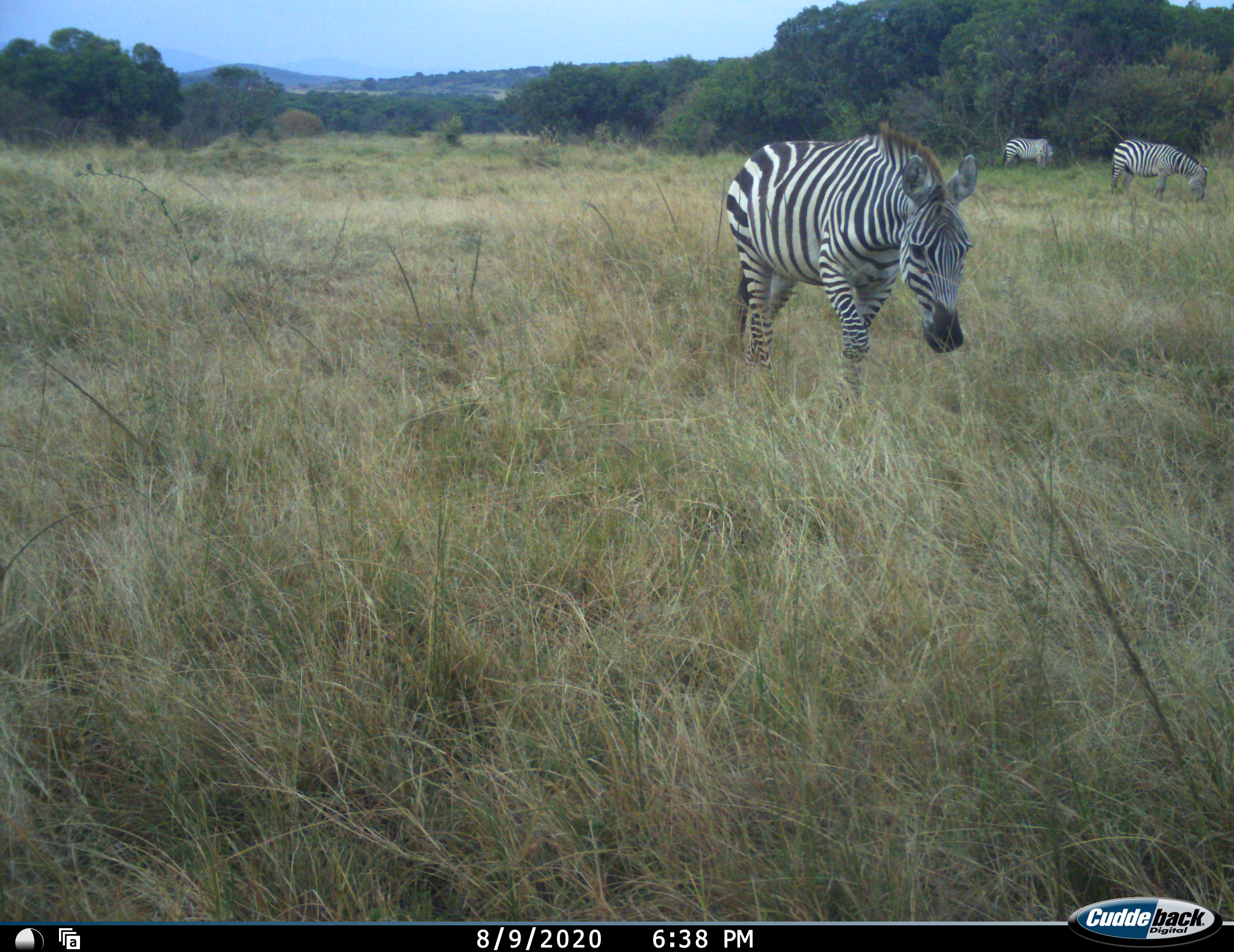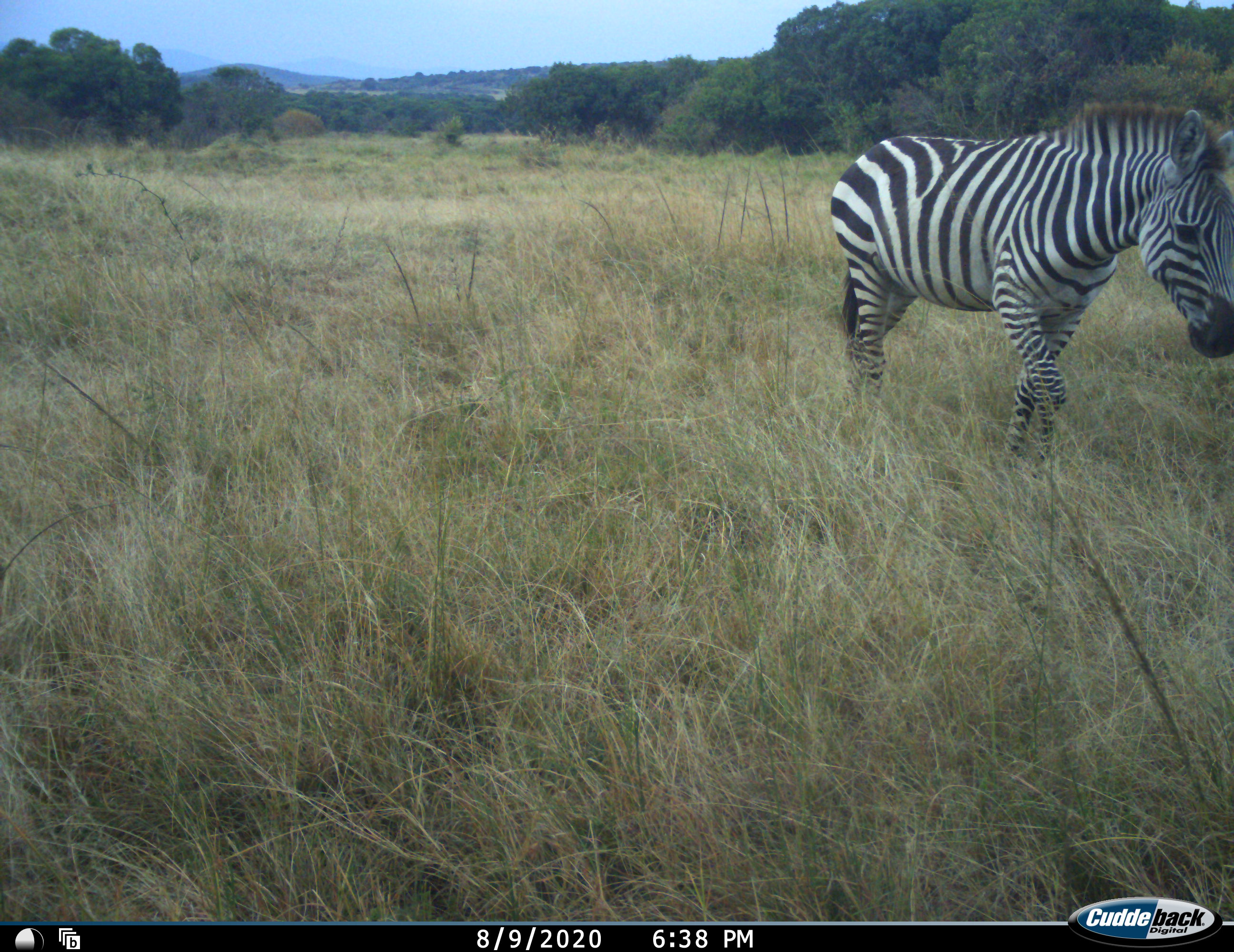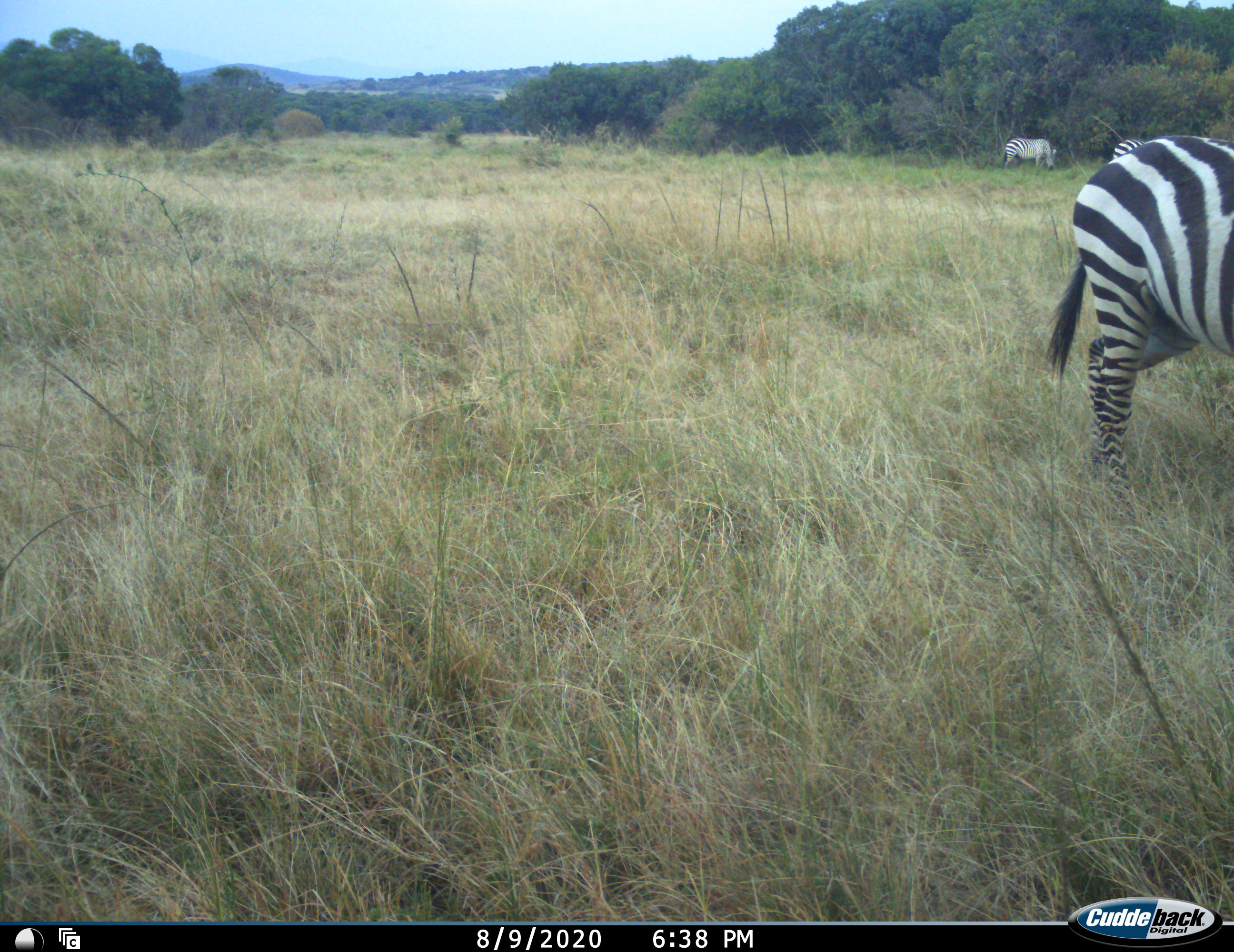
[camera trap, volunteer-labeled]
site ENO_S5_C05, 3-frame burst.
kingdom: Animalia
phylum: Chordata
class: Mammalia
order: Perissodactyla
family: Equidae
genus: Equus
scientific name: Equus quagga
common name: plains zebra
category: zebraplains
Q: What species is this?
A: Zebraplains (plains zebra) (Equus quagga).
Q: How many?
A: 3.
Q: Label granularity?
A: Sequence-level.